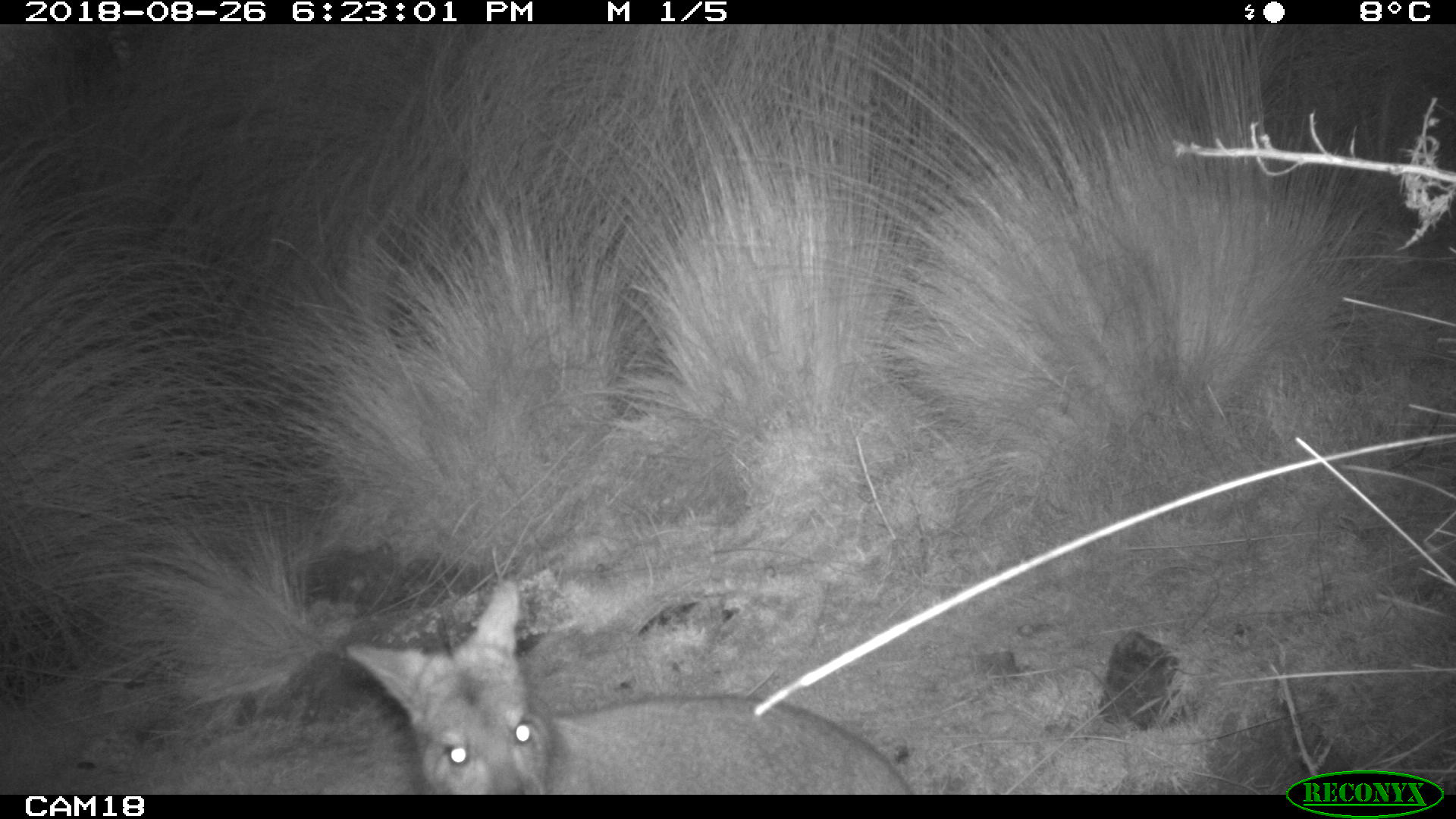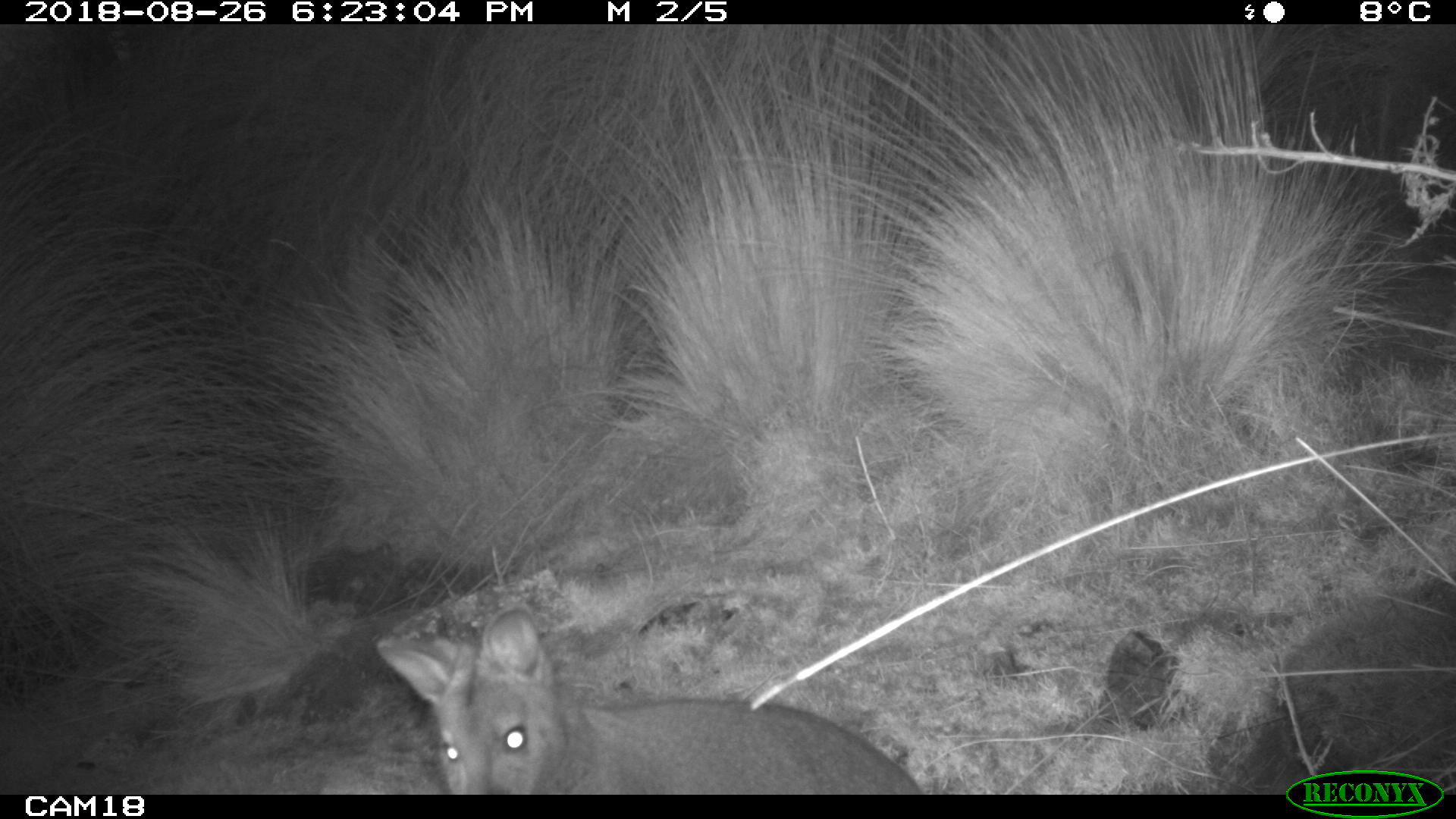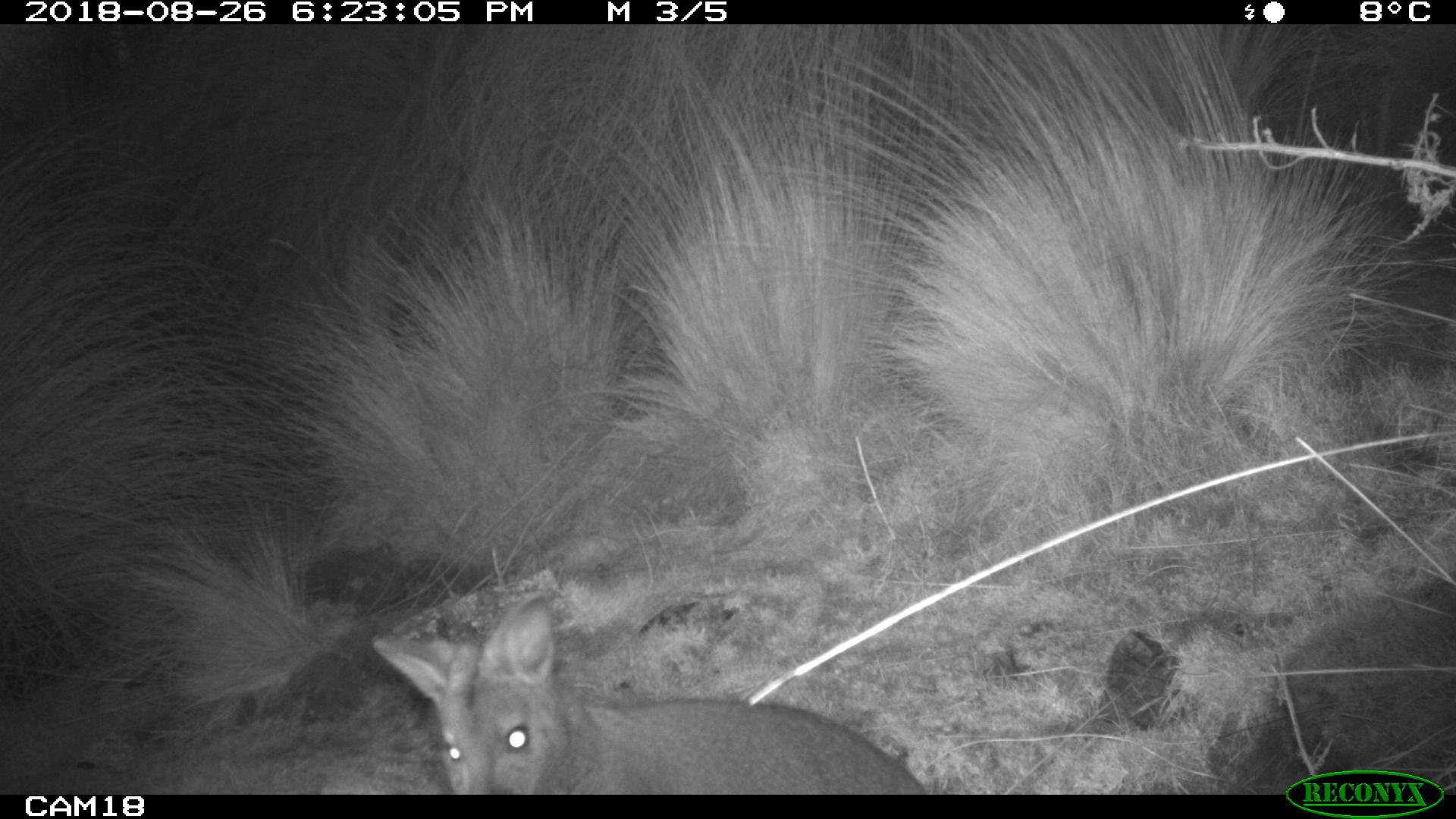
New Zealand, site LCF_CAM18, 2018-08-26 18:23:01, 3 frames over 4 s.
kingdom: Animalia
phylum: Chordata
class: Mammalia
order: Diprotodontia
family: Macropodidae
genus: Notamacropus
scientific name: Notamacropus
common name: wallaby